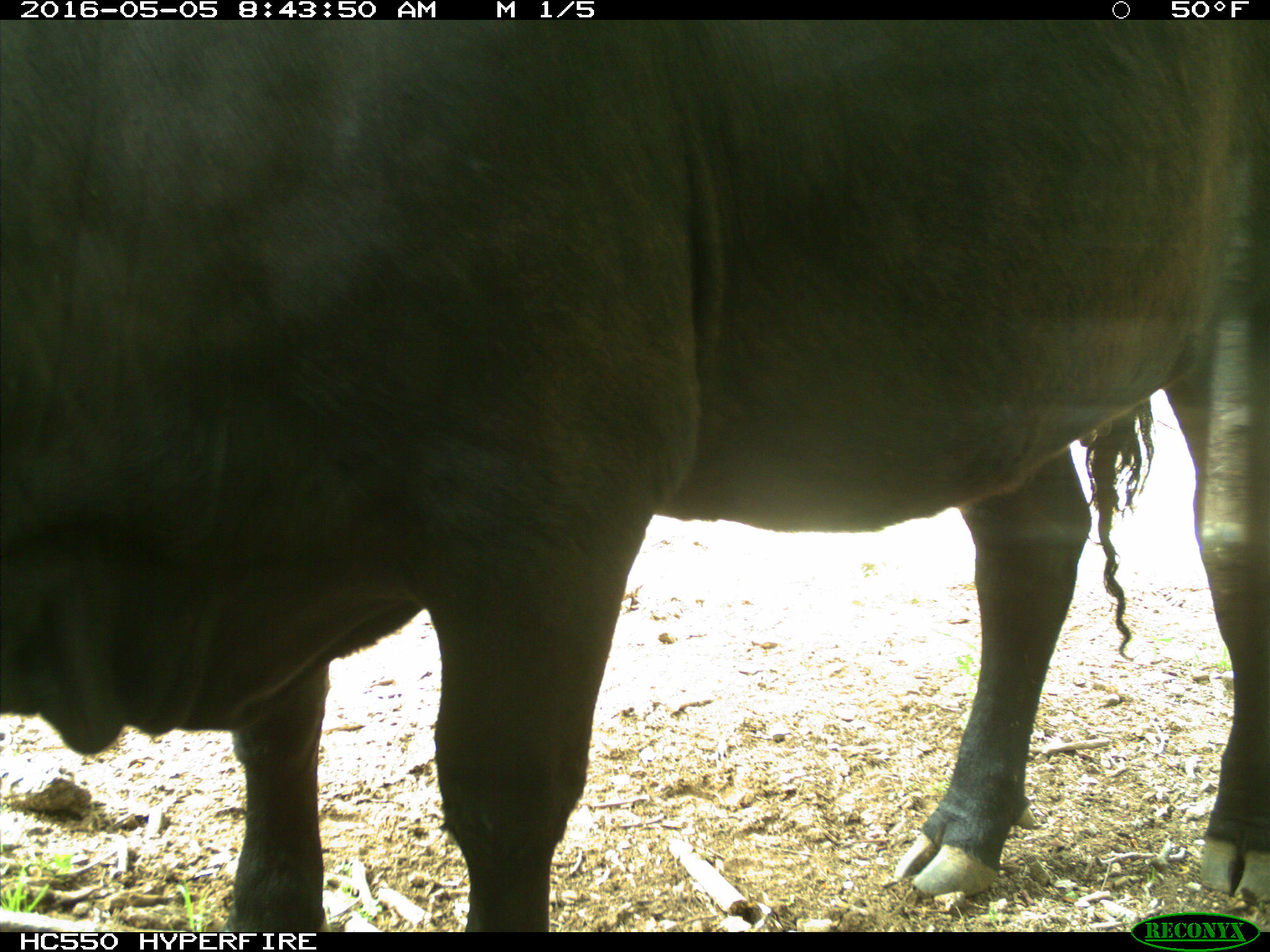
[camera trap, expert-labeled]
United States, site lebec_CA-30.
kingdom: Animalia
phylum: Chordata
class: Mammalia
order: Artiodactyla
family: Bovidae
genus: Bos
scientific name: Bos taurus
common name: domestic cow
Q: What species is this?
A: Bos taurus (domestic cow).